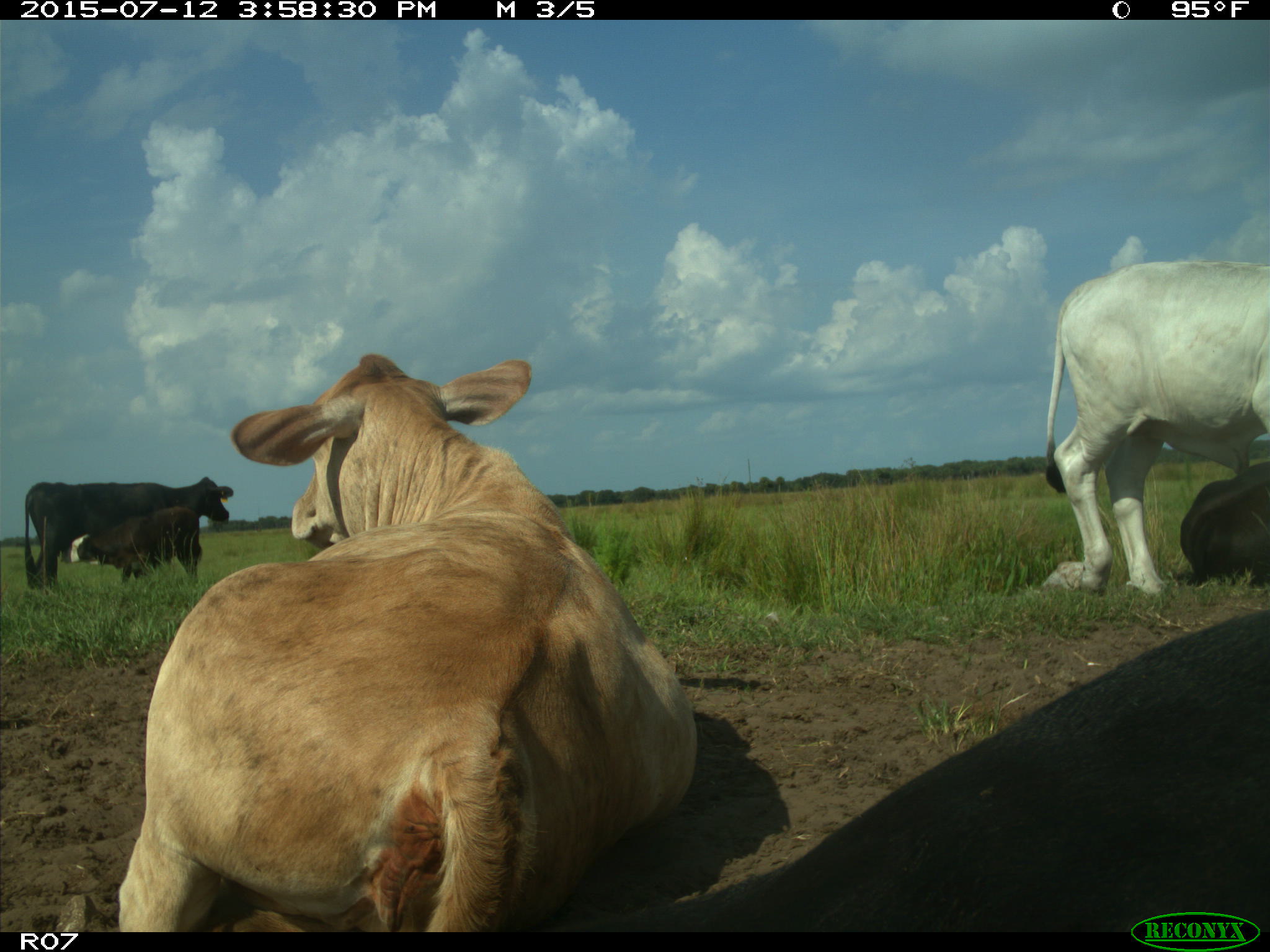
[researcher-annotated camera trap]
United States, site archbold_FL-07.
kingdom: Animalia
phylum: Chordata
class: Mammalia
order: Artiodactyla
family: Bovidae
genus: Bos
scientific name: Bos taurus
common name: domestic cow